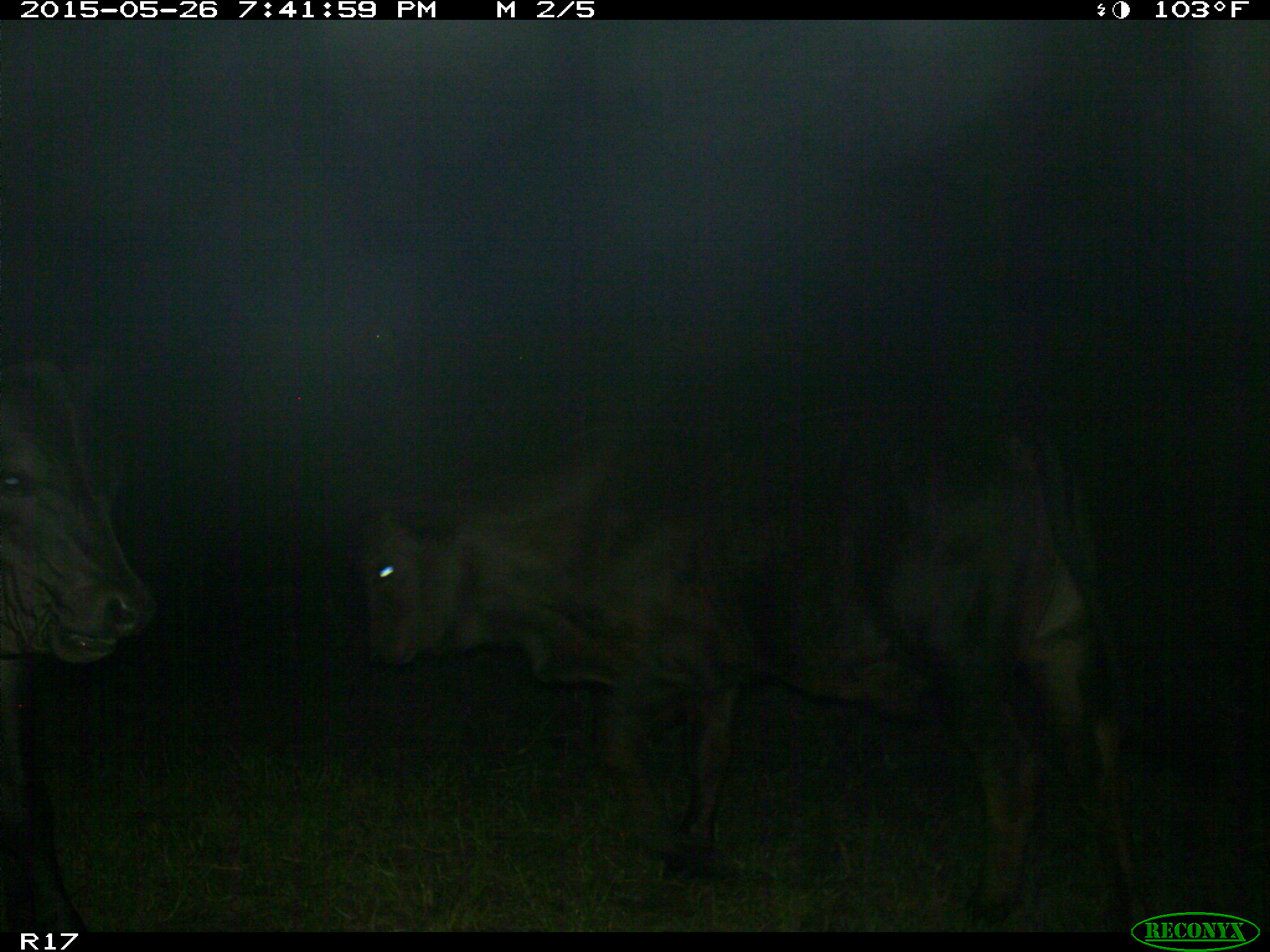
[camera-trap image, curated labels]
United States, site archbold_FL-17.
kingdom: Animalia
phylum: Chordata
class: Mammalia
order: Artiodactyla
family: Bovidae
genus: Bos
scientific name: Bos taurus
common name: domestic cow